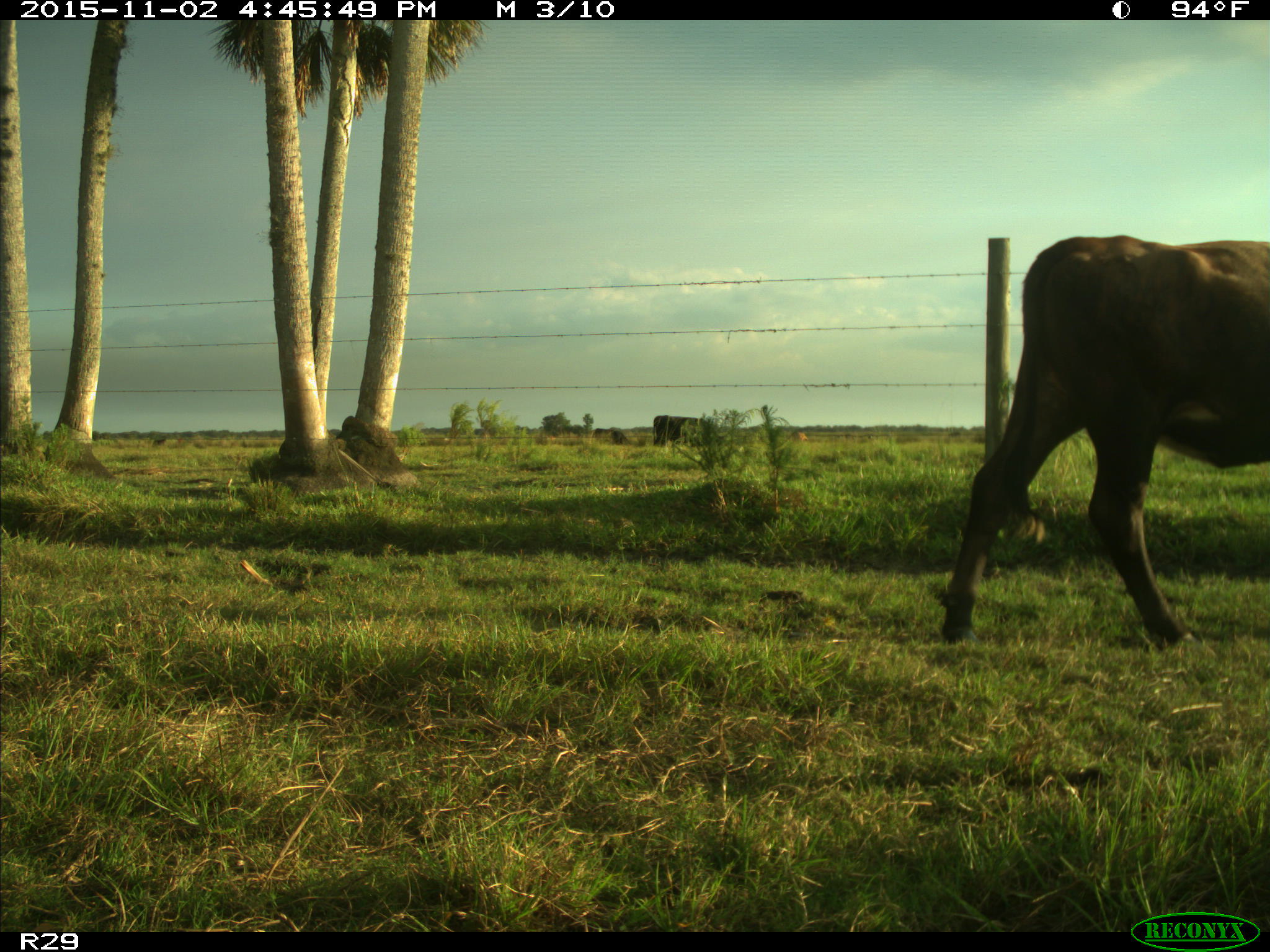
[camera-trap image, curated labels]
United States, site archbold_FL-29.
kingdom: Animalia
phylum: Chordata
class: Mammalia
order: Artiodactyla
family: Bovidae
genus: Bos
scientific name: Bos taurus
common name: domestic cow